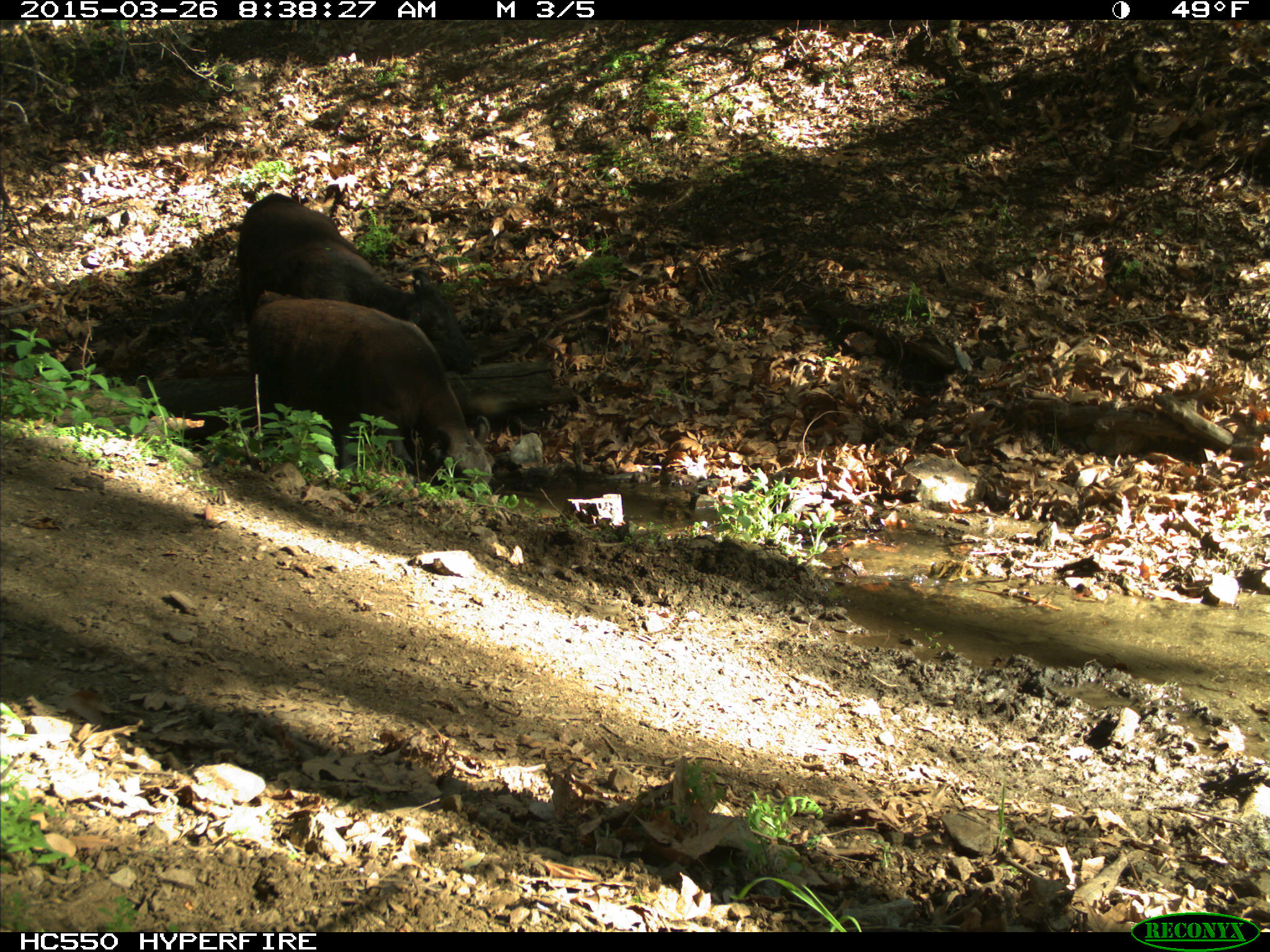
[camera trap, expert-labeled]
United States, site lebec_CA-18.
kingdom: Animalia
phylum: Chordata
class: Mammalia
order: Artiodactyla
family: Bovidae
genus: Bos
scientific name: Bos taurus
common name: domestic cow